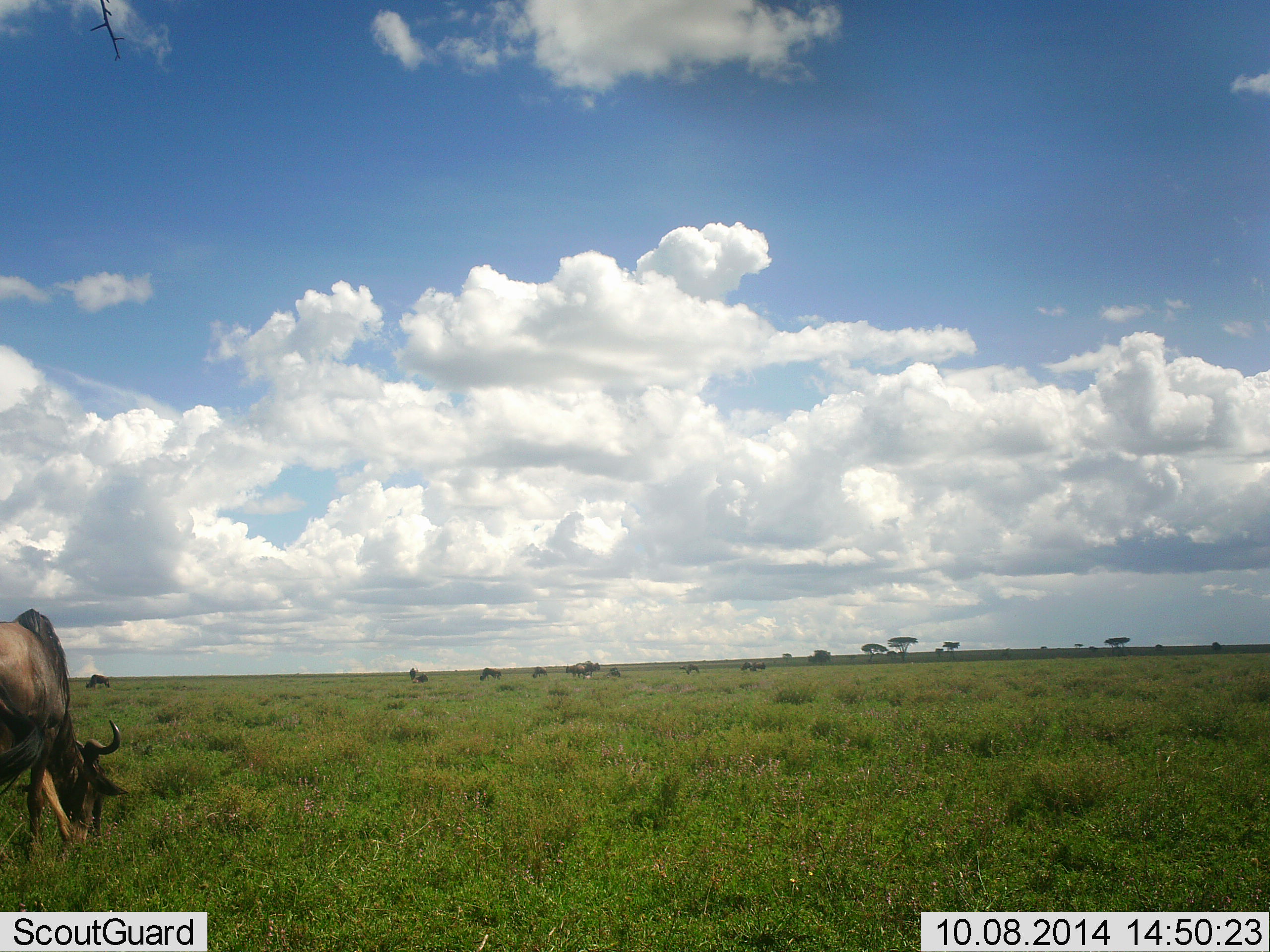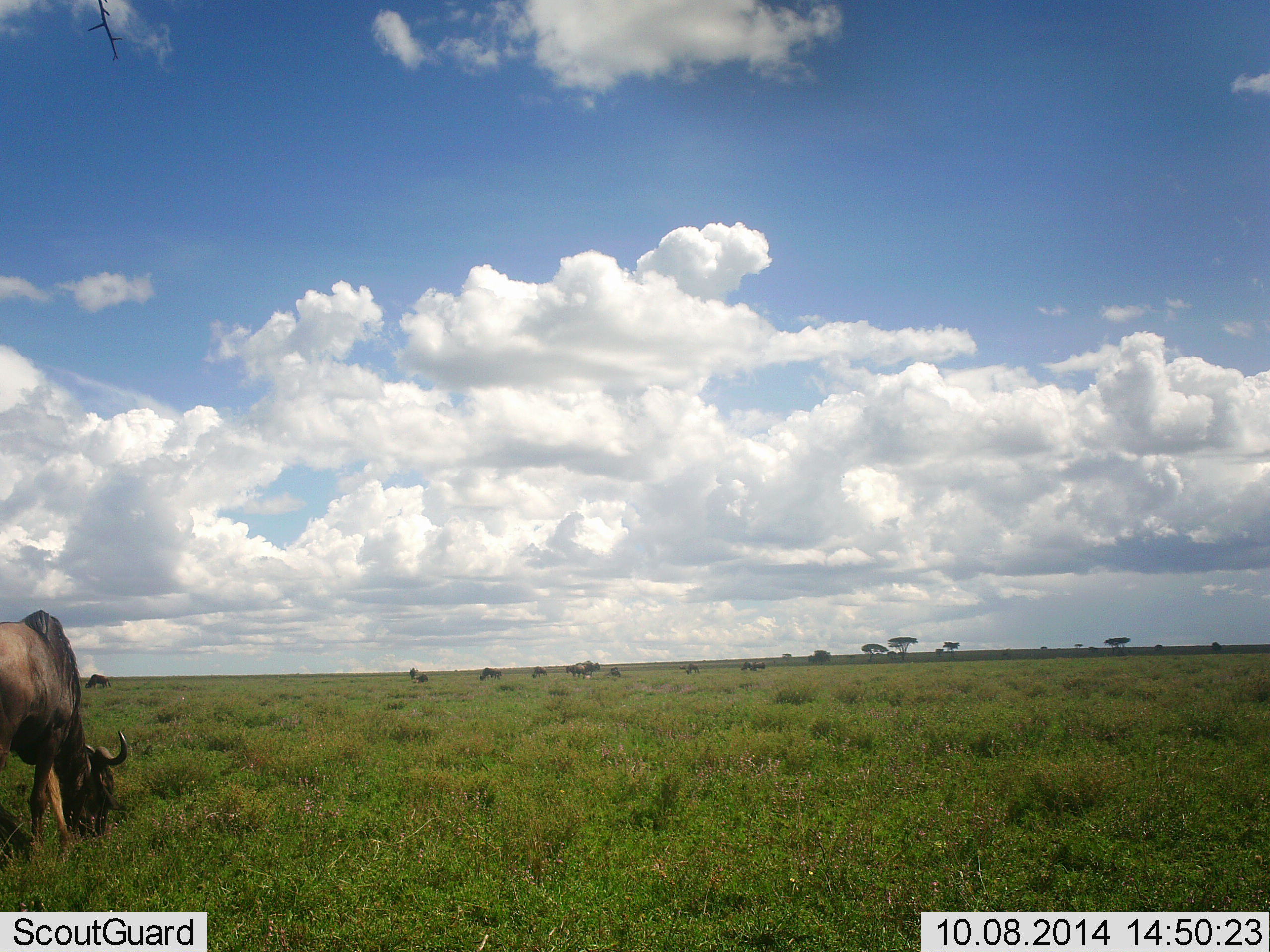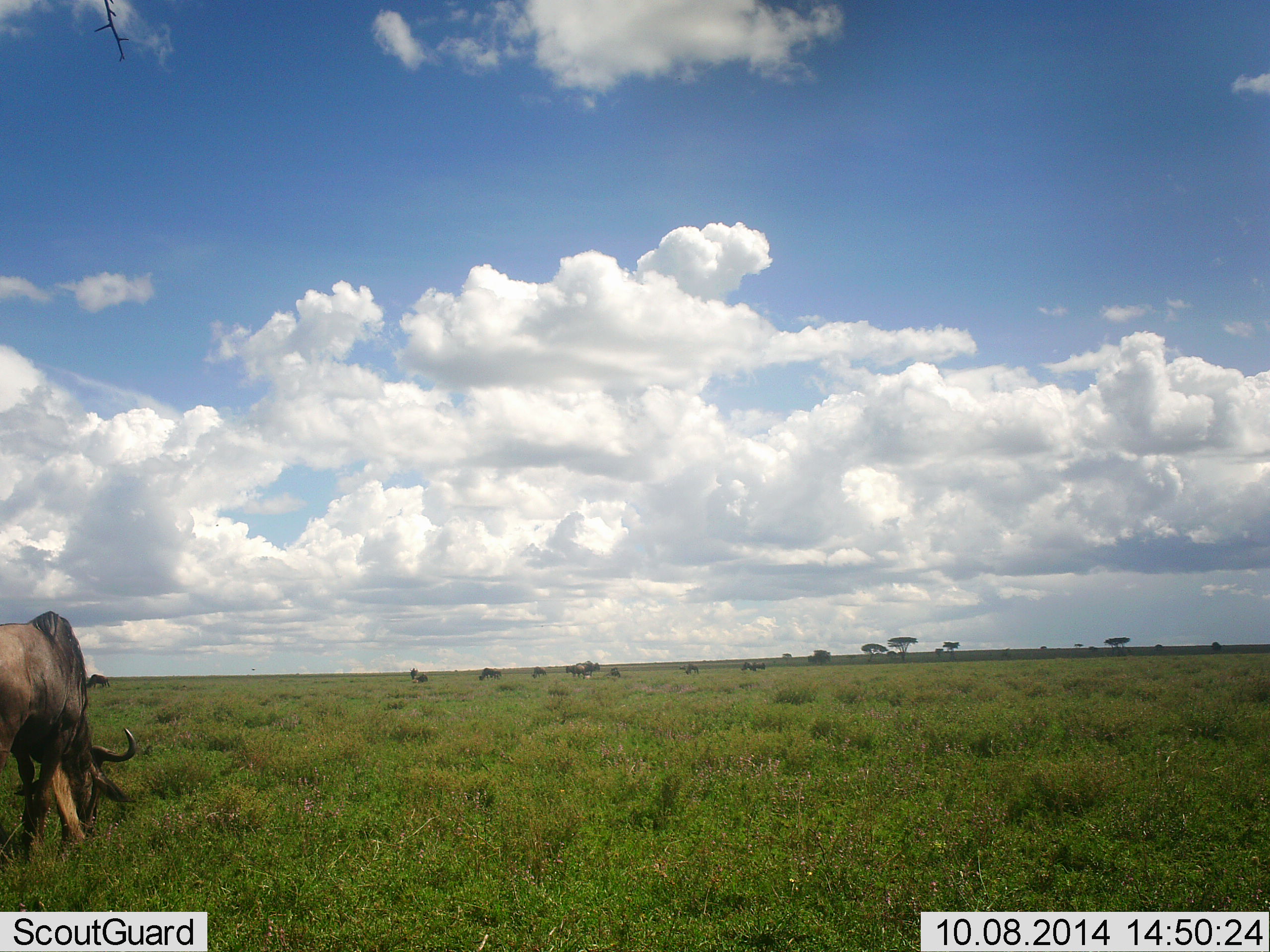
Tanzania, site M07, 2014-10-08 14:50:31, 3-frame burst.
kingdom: Animalia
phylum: Chordata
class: Mammalia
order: Artiodactyla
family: Bovidae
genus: Connochaetes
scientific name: Connochaetes taurinus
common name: blue wildebeest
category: wildebeest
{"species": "wildebeest (blue wildebeest) (Connochaetes taurinus)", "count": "1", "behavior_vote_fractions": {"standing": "10%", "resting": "0%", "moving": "0%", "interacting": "0%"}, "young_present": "0%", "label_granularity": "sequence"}